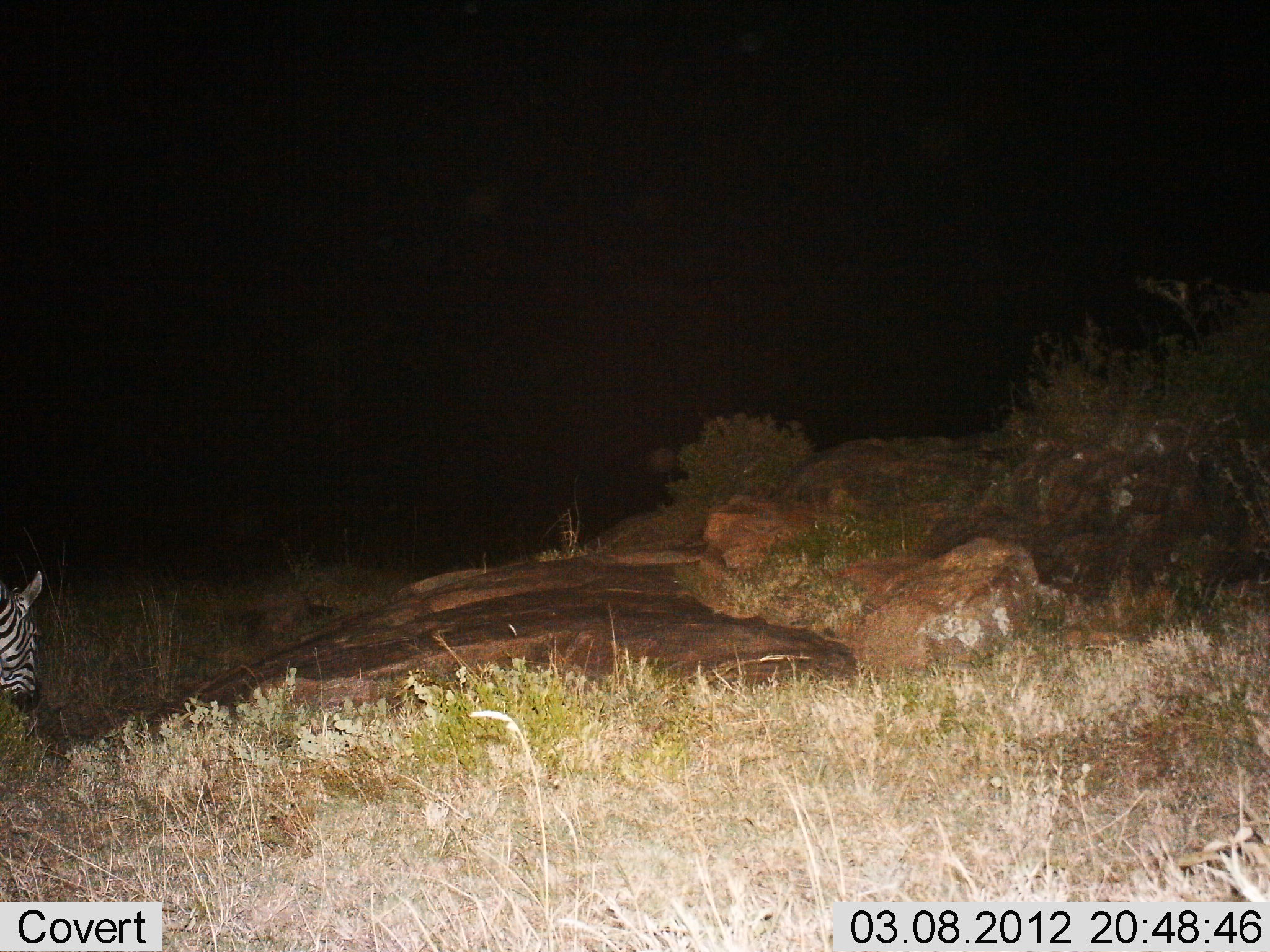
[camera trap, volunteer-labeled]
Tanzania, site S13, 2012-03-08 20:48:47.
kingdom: Animalia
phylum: Chordata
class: Mammalia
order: Perissodactyla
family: Equidae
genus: Equus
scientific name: Equus quagga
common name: plains zebra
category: zebra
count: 1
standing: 59%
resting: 6%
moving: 29%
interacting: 0%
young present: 0%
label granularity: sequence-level